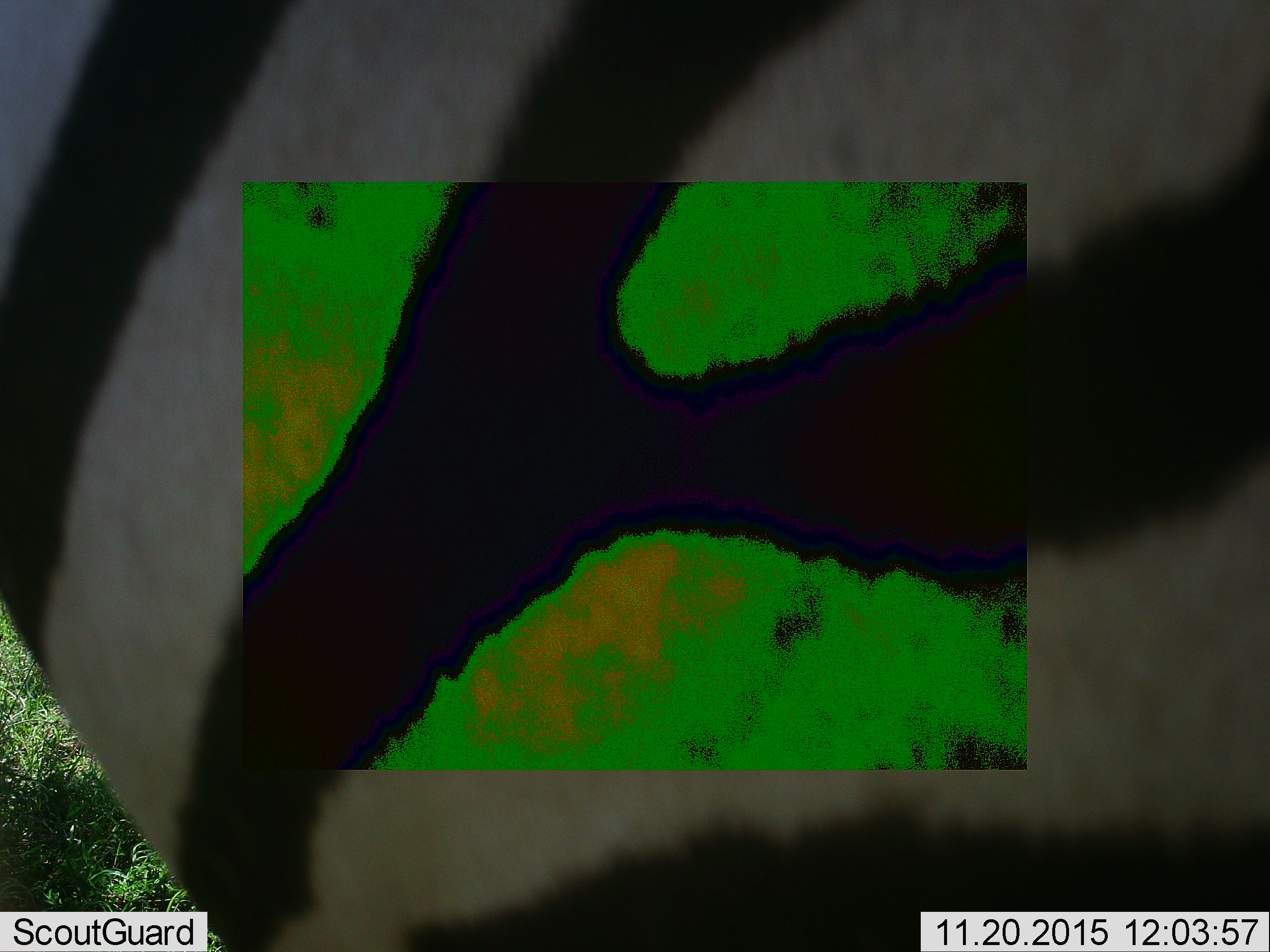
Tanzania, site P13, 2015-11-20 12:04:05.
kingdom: Animalia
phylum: Chordata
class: Mammalia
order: Perissodactyla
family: Equidae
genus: Equus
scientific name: Equus quagga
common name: plains zebra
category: zebra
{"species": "zebra (plains zebra) (Equus quagga)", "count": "1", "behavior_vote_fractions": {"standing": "78%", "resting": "0%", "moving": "22%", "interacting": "0%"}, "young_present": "0%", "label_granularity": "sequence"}